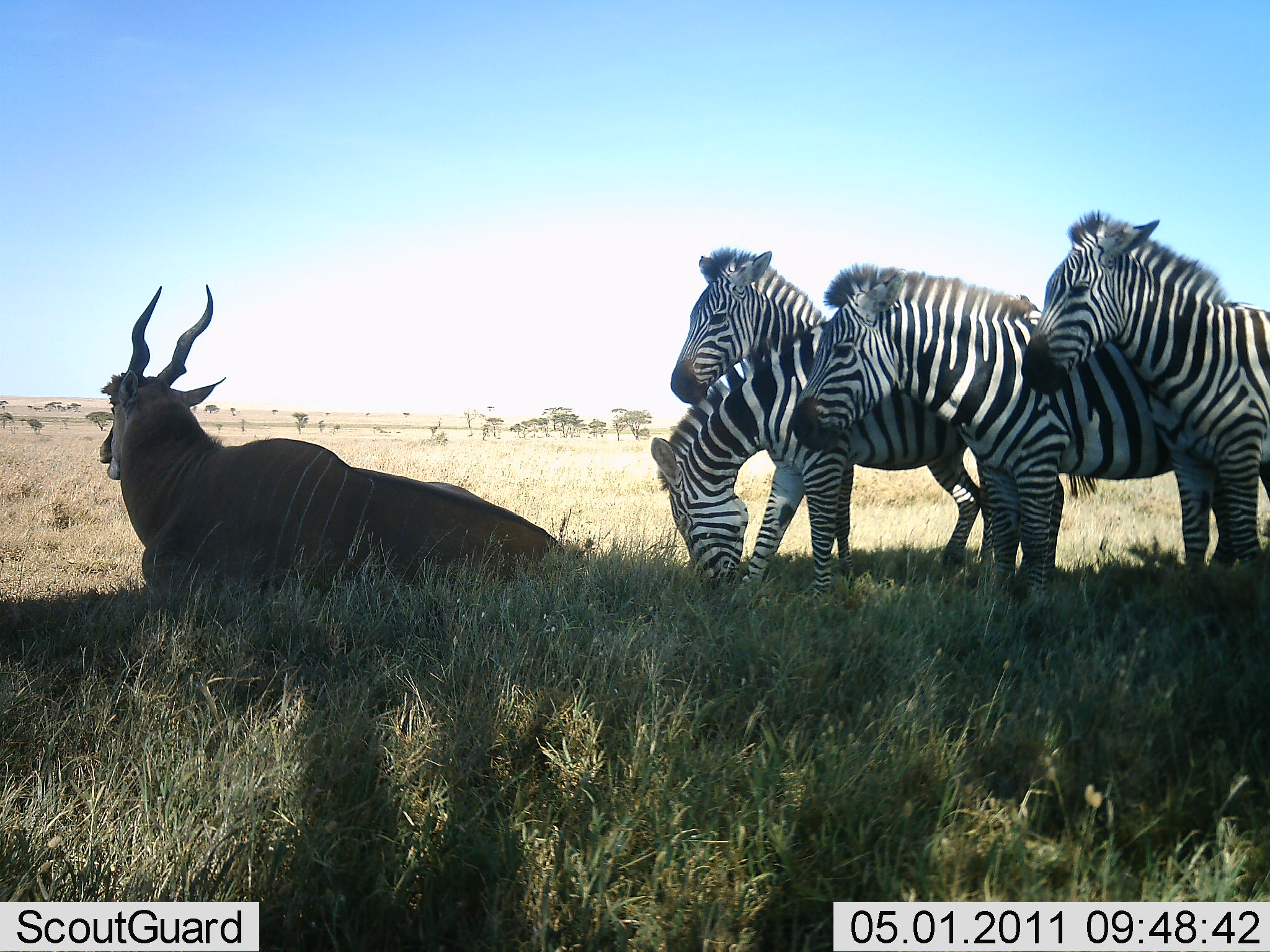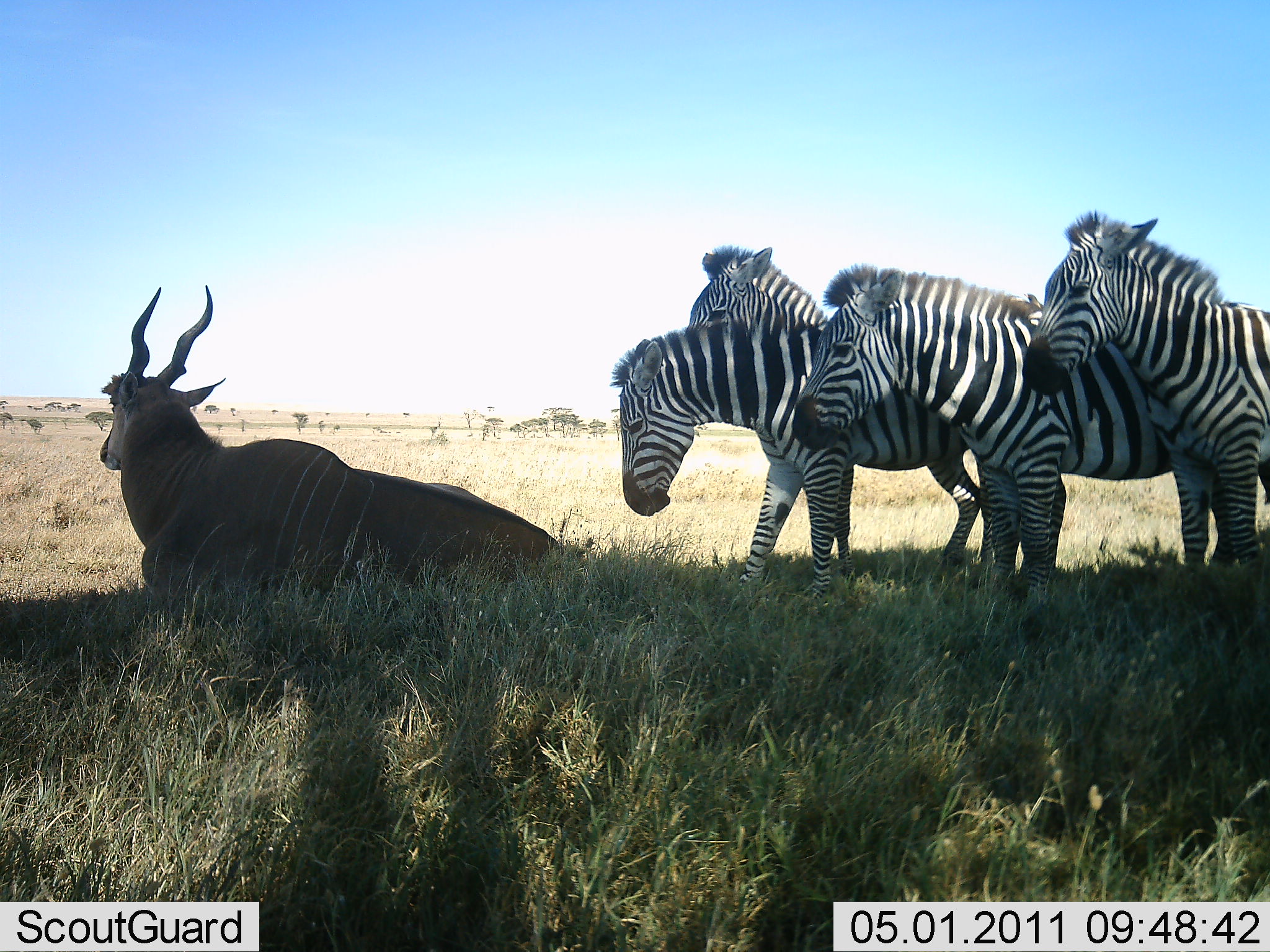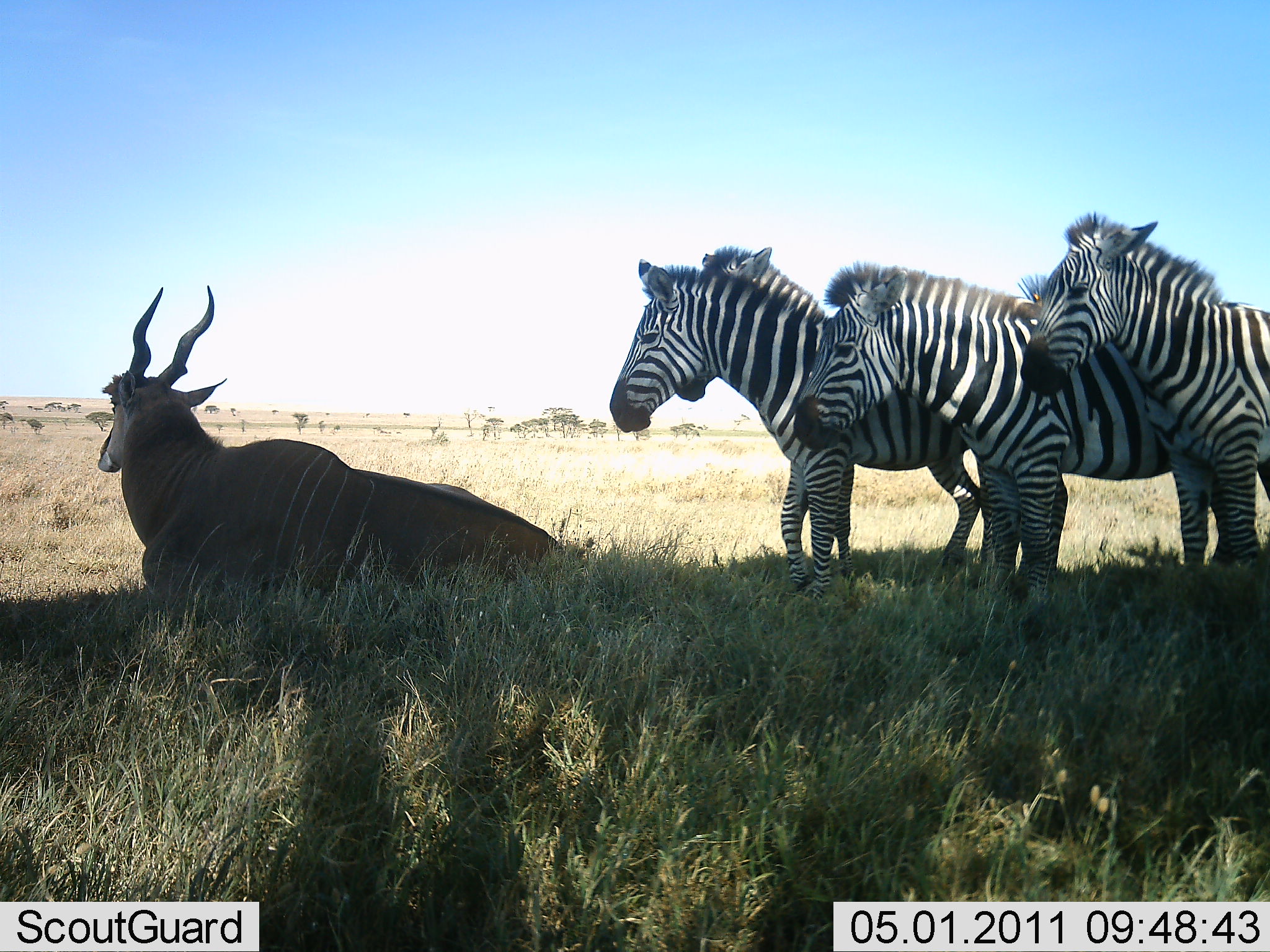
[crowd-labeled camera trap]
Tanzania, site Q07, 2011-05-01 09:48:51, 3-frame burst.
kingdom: Animalia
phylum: Chordata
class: Mammalia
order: Artiodactyla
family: Bovidae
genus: Tragelaphus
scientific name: Tragelaphus oryx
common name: eland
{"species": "eland (Tragelaphus oryx)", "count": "1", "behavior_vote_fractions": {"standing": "0%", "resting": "100%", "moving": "0%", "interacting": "0%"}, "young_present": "0%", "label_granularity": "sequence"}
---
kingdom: Animalia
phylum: Chordata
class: Mammalia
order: Perissodactyla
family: Equidae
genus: Equus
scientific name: Equus quagga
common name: plains zebra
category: zebra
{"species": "zebra (plains zebra) (Equus quagga)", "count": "4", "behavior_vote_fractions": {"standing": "100%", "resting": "6%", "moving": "0%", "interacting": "12%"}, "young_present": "0%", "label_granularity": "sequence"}